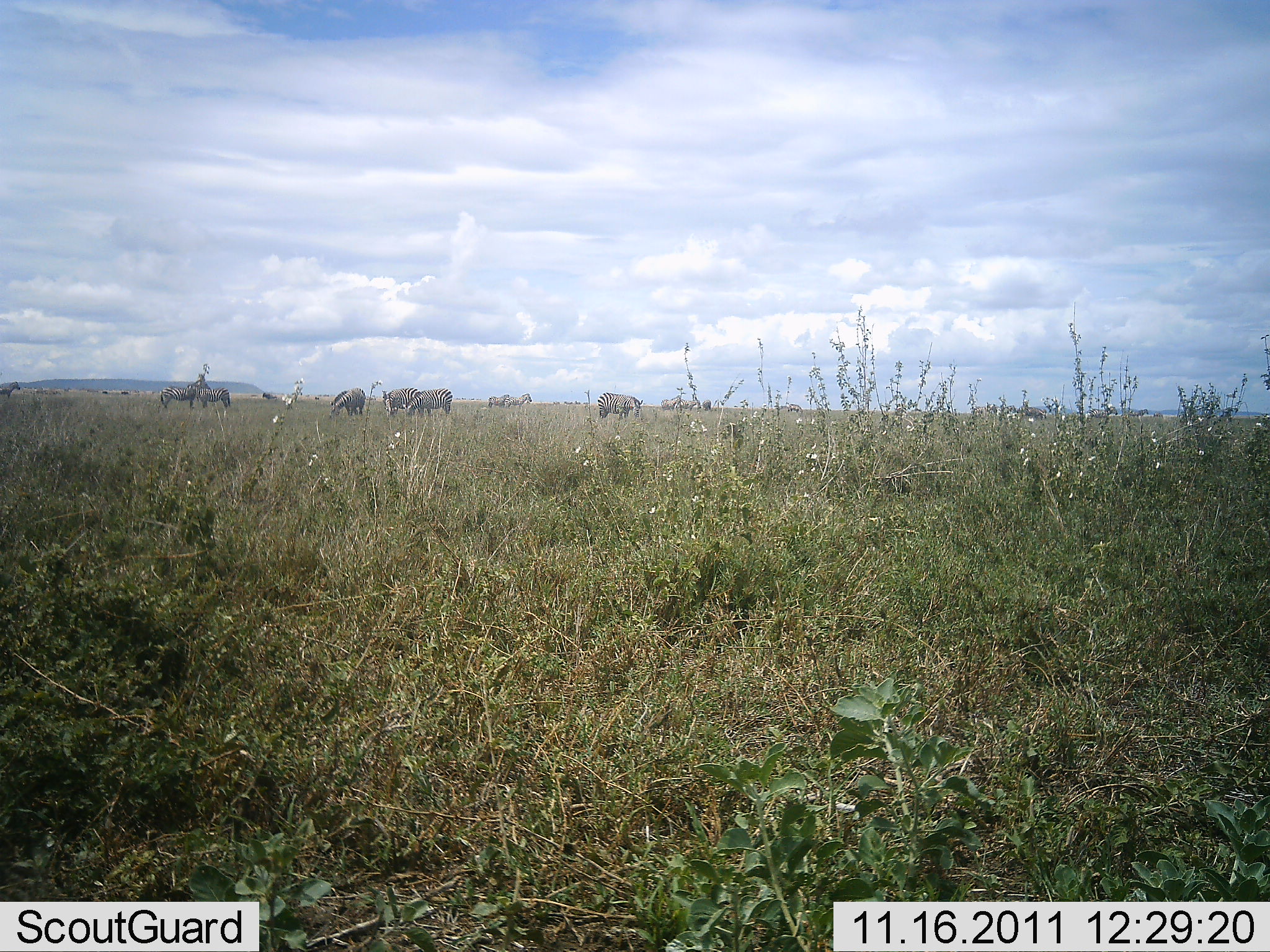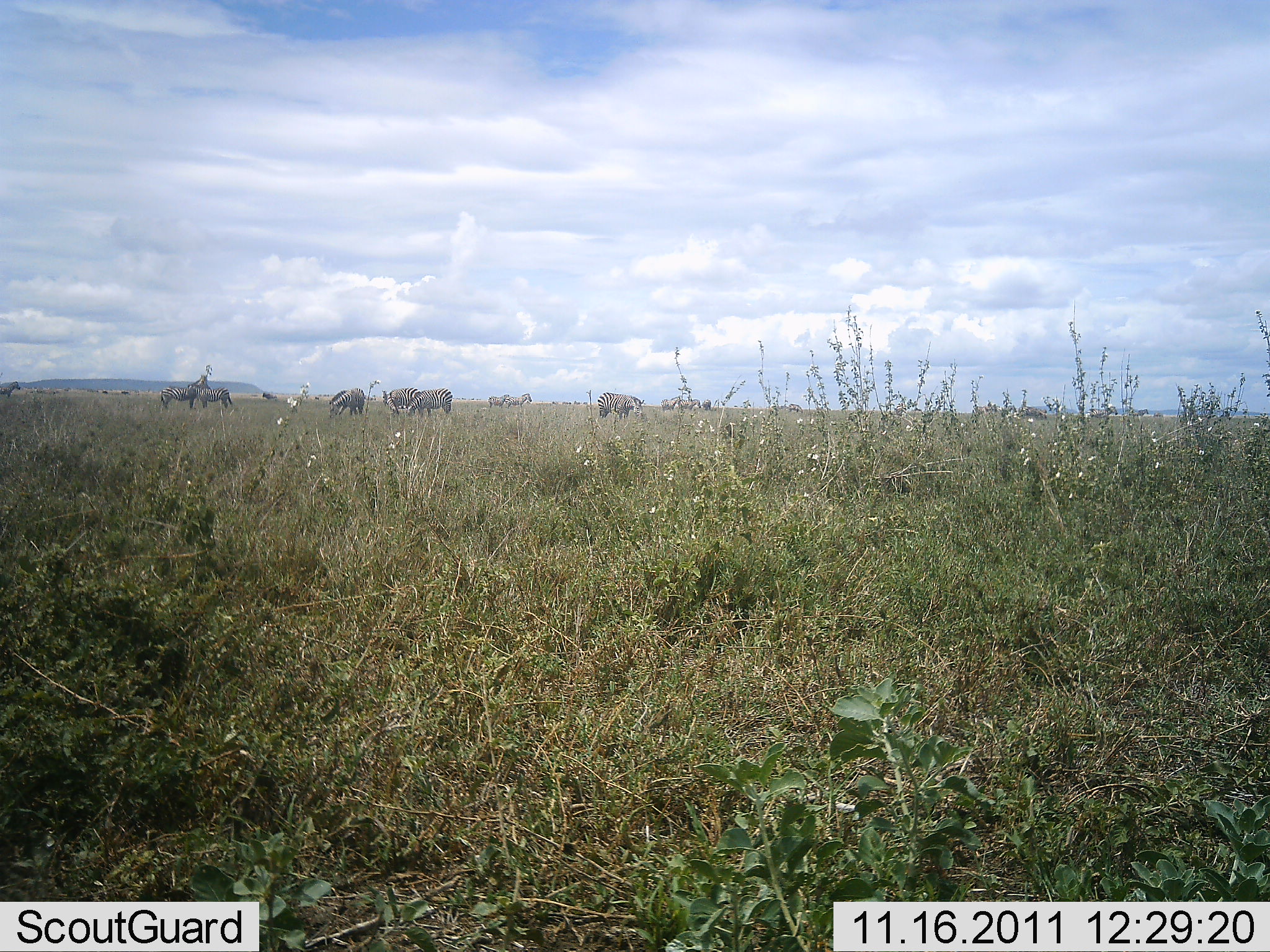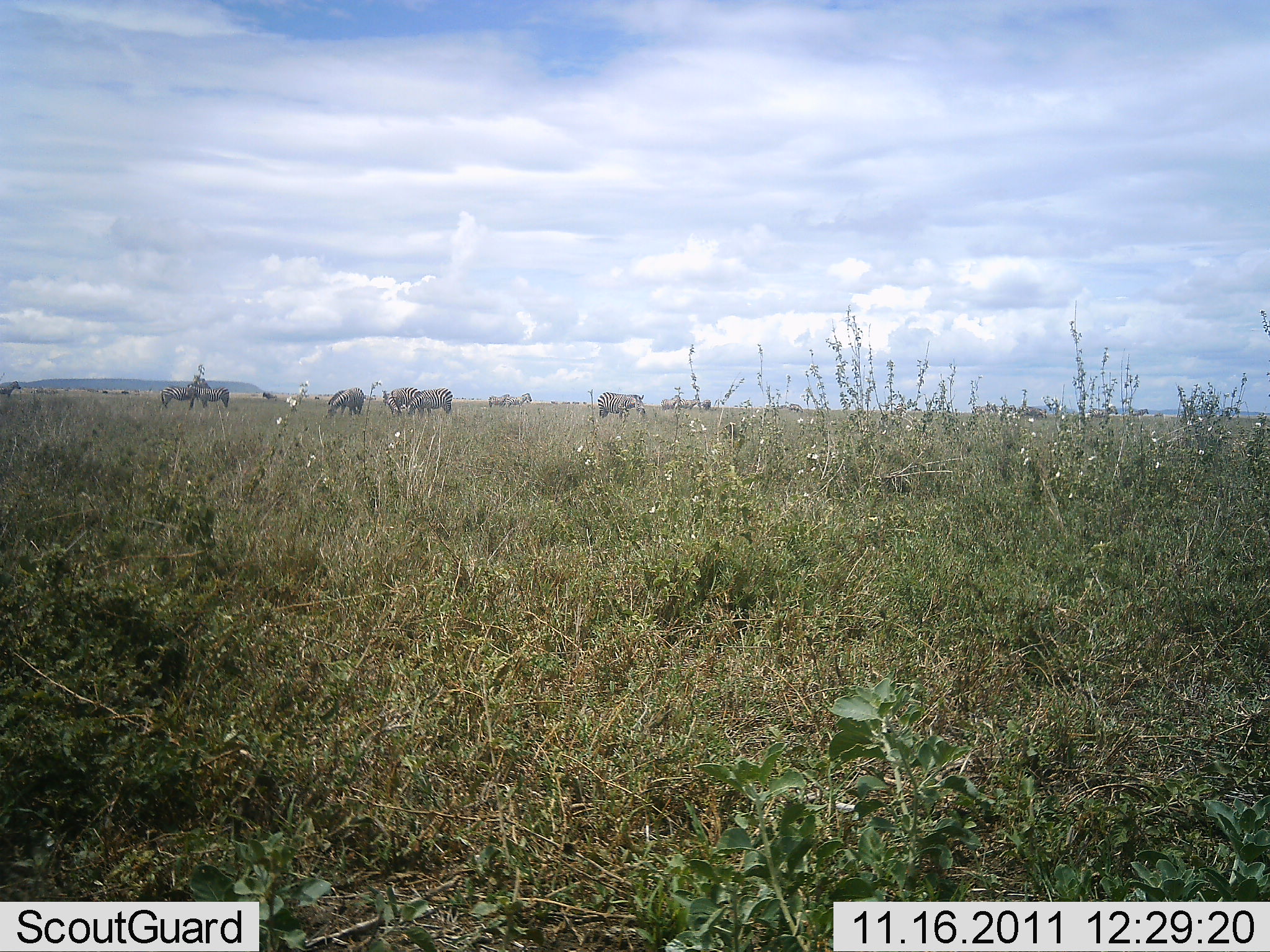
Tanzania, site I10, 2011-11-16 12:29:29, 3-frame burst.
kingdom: Animalia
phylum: Chordata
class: Mammalia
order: Perissodactyla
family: Equidae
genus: Equus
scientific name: Equus quagga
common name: plains zebra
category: zebra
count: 8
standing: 50%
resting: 10%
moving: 0%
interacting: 0%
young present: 0%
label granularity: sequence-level